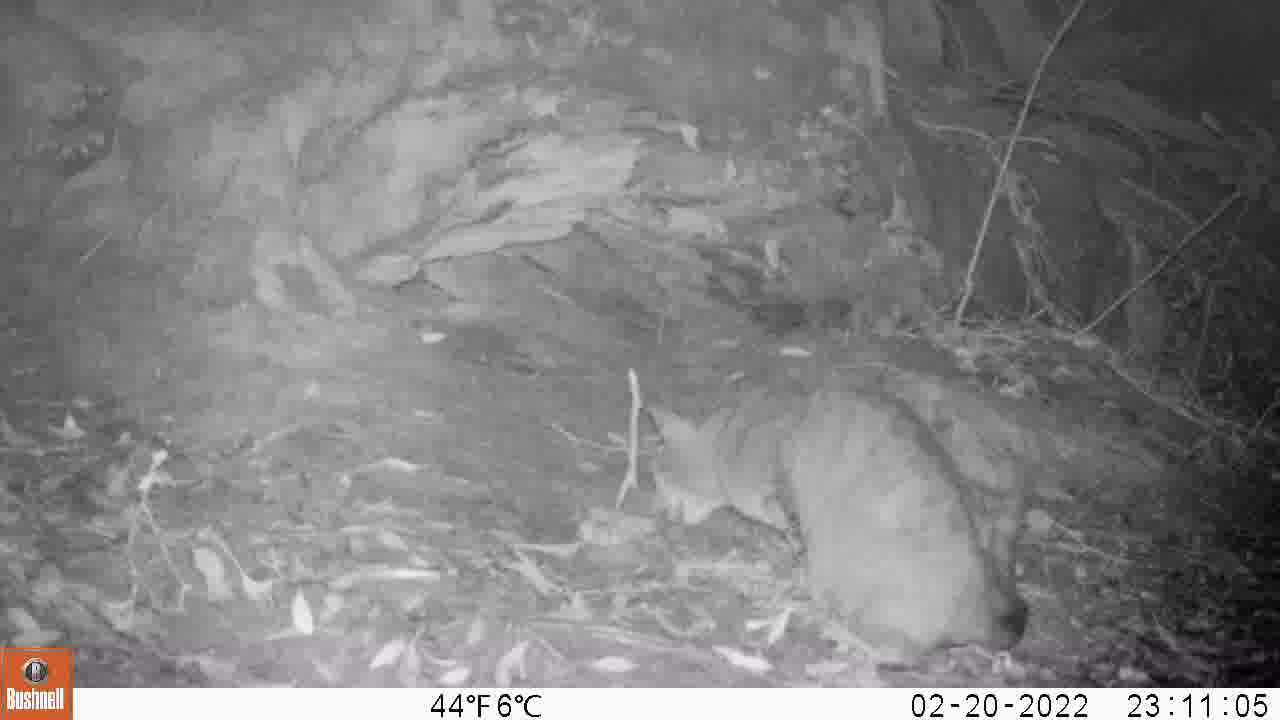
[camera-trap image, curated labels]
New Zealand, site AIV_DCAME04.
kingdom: Animalia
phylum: Chordata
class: Mammalia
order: Carnivora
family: Felidae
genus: Felis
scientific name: Felis catus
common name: domestic cat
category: cat